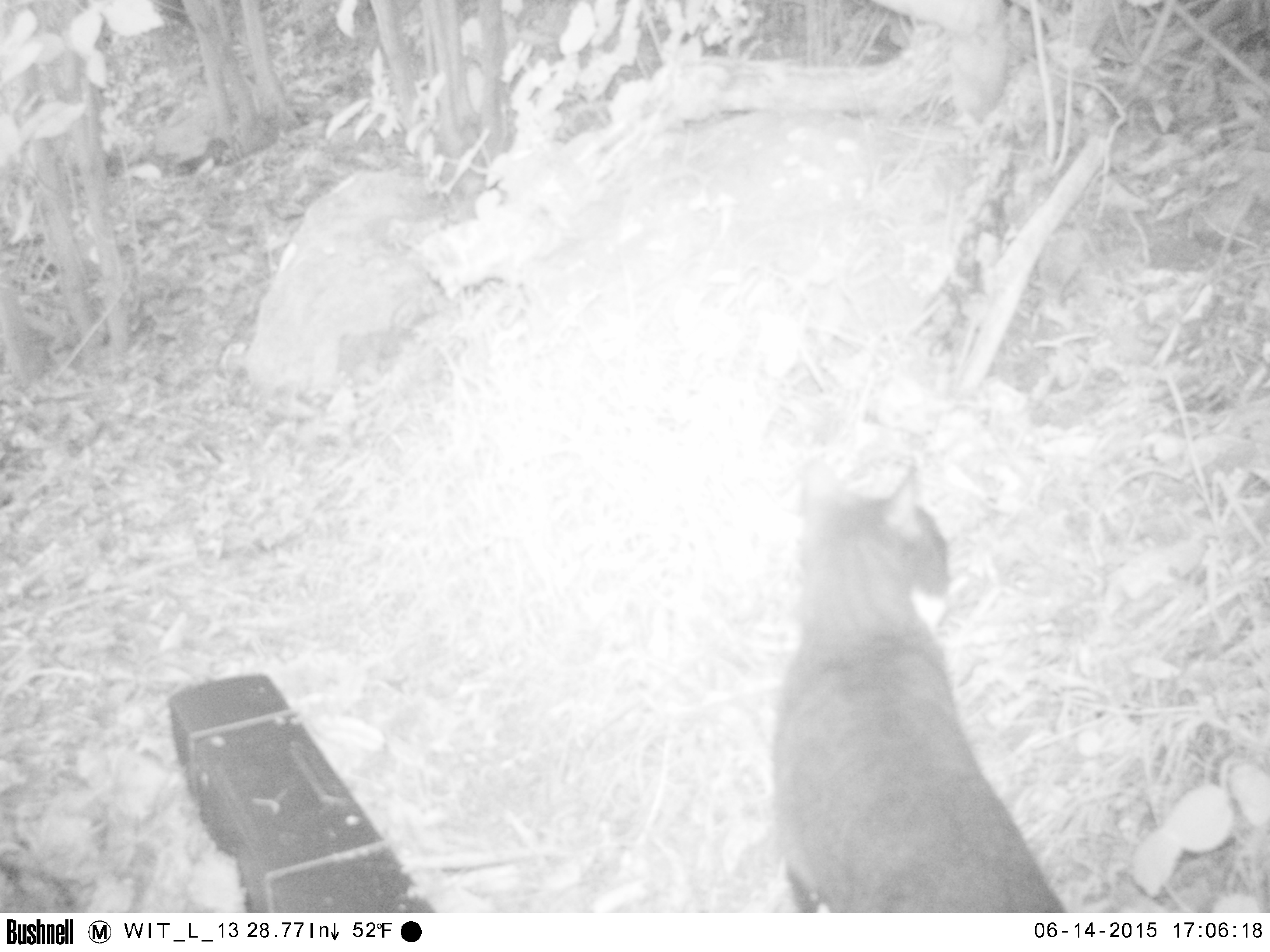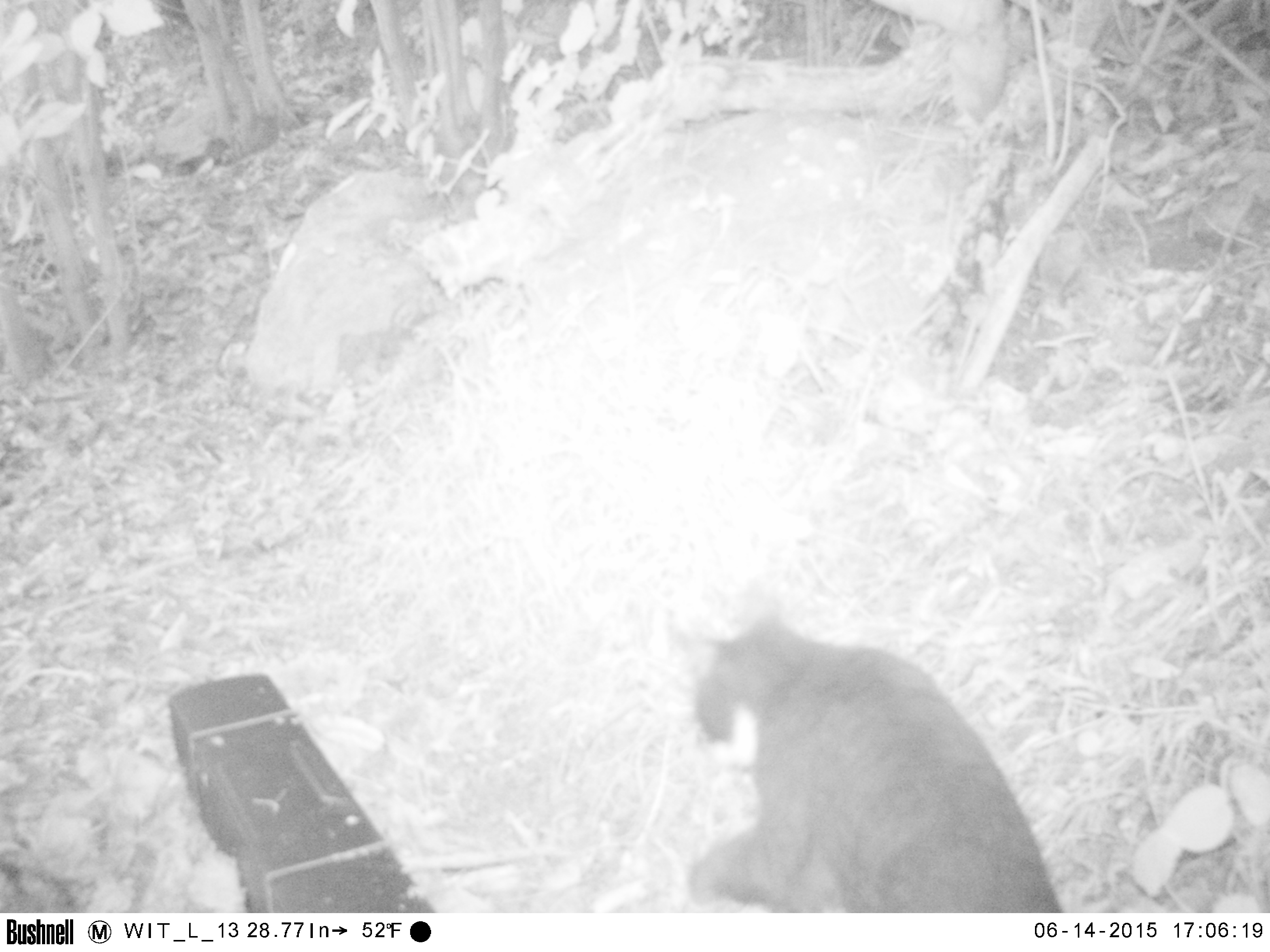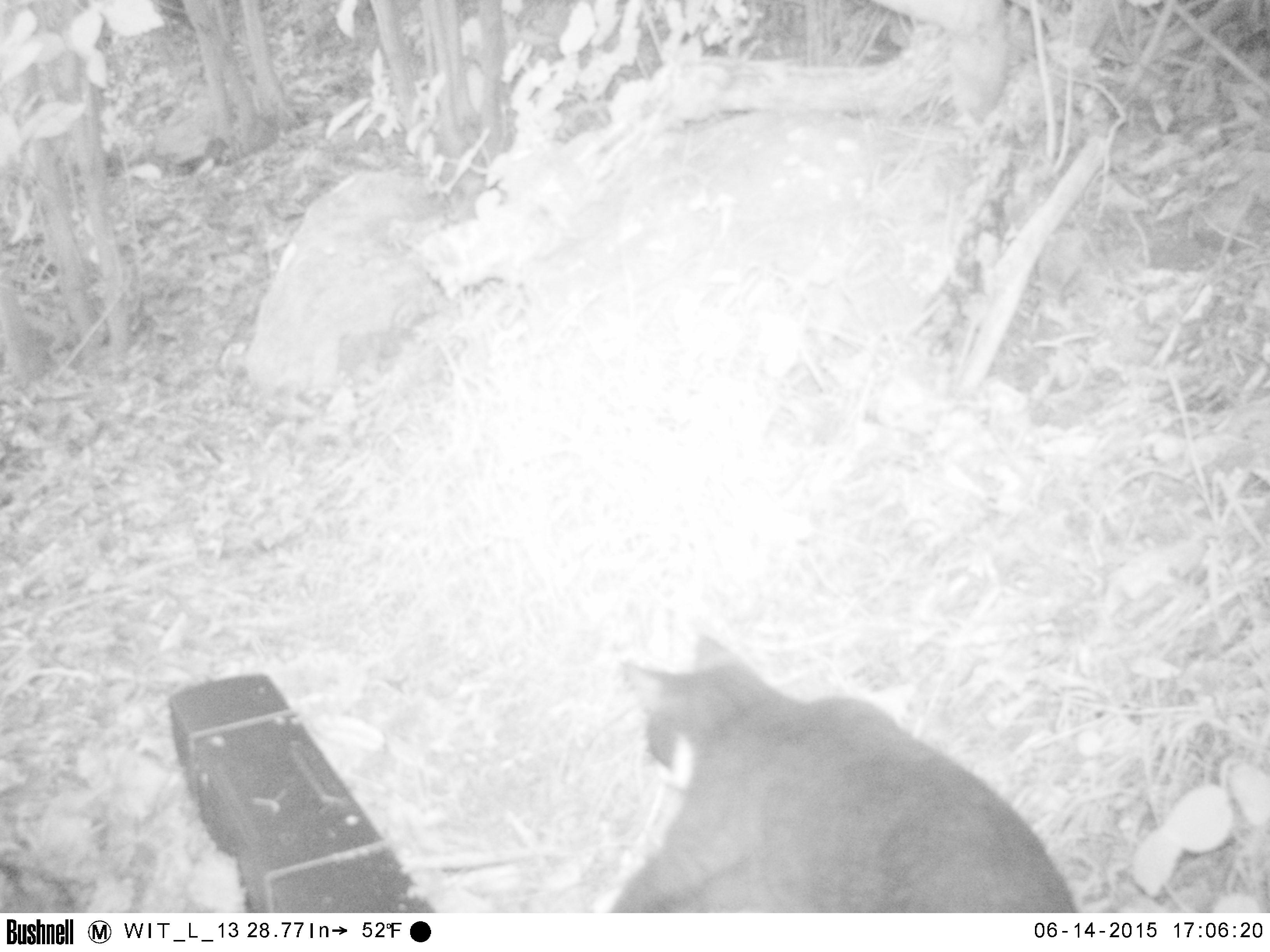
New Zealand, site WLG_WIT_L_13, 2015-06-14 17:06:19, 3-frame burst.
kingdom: Animalia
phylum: Chordata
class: Mammalia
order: Carnivora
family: Felidae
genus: Felis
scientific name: Felis catus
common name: domestic cat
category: cat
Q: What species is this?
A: Cat (domestic cat) (Felis catus).